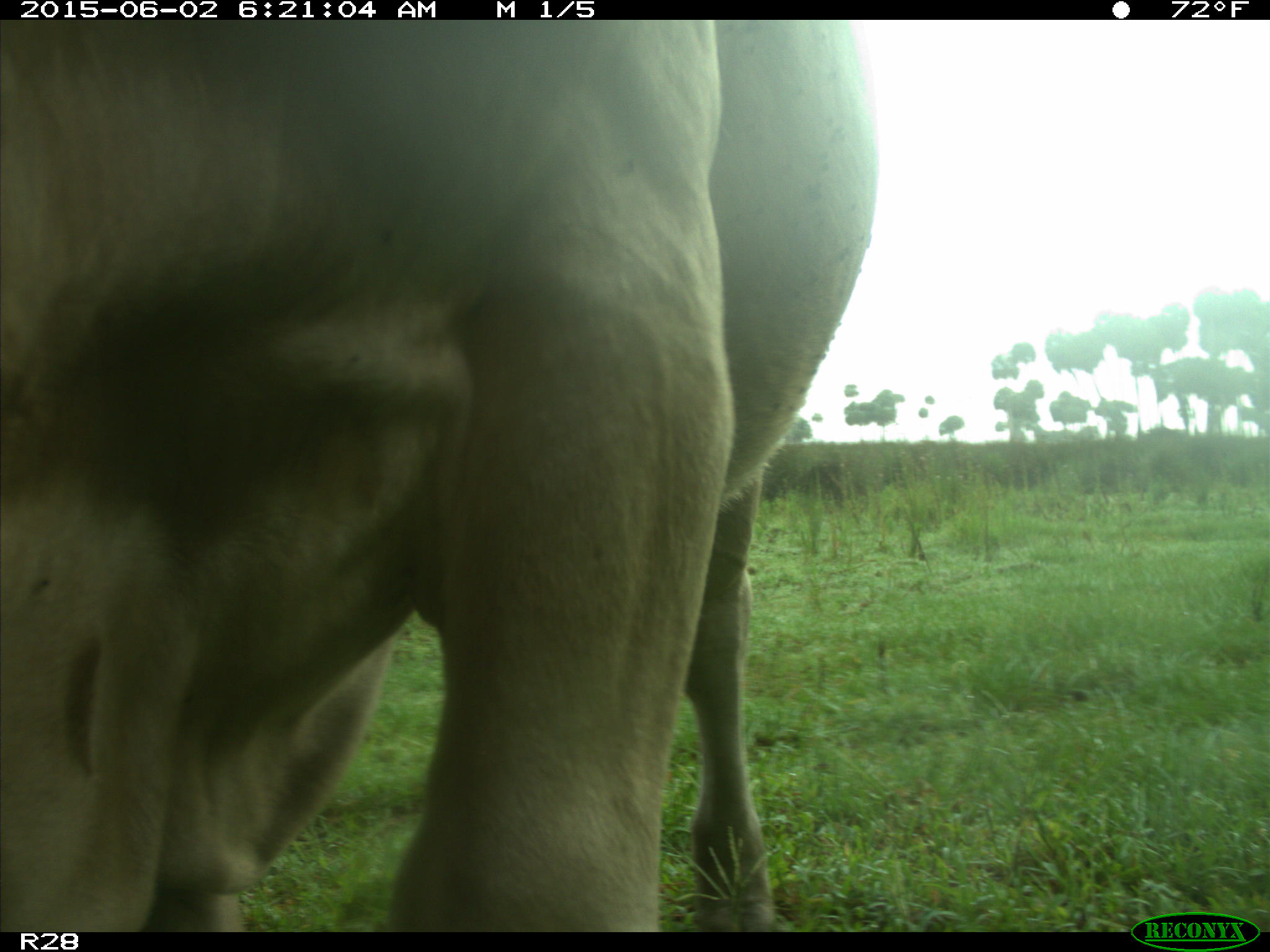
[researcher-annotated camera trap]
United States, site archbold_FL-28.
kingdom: Animalia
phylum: Chordata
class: Mammalia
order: Artiodactyla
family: Bovidae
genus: Bos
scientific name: Bos taurus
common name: domestic cow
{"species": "Bos taurus (domestic cow)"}